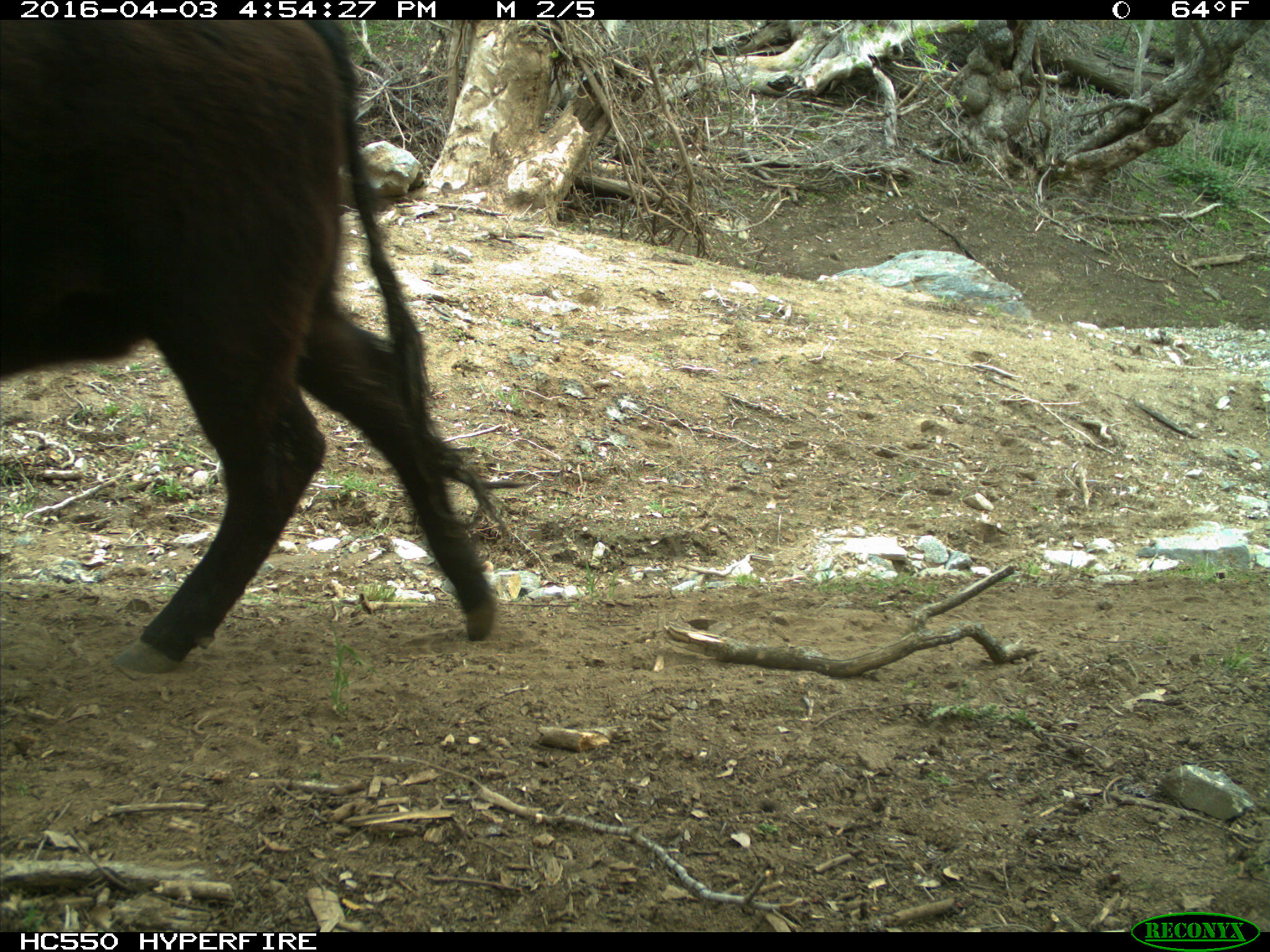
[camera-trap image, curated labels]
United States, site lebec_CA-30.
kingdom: Animalia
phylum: Chordata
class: Mammalia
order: Artiodactyla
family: Bovidae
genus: Bos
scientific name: Bos taurus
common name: domestic cow